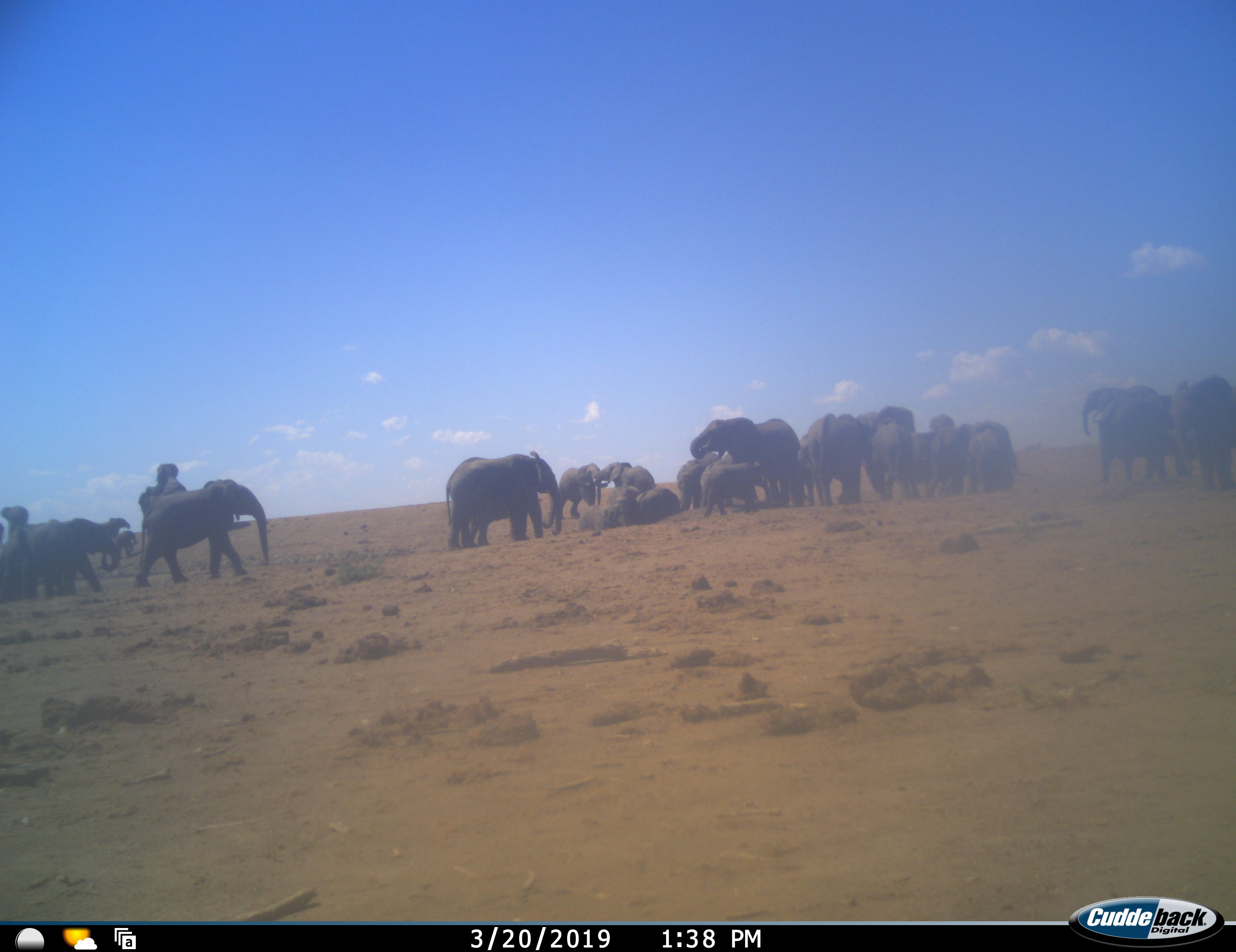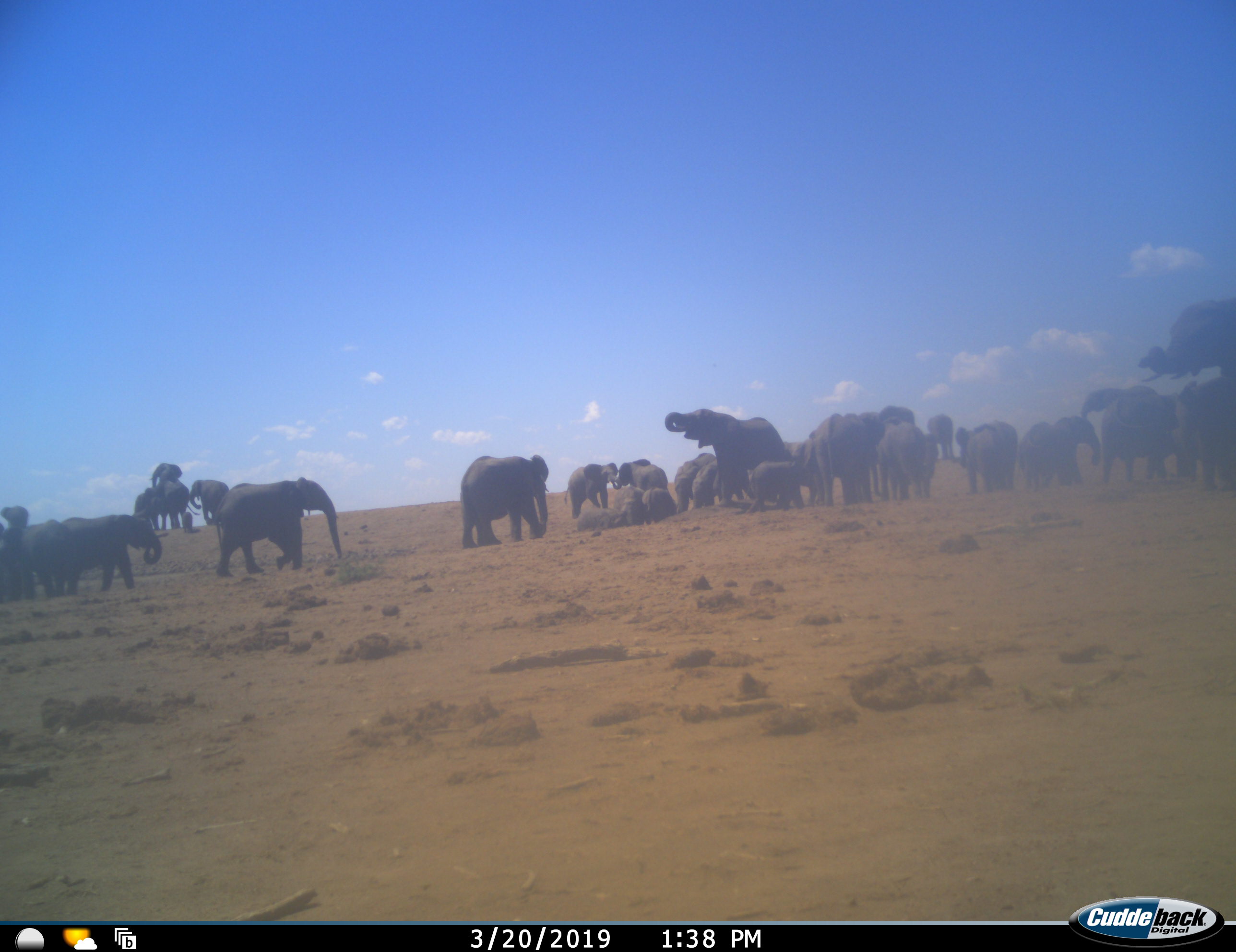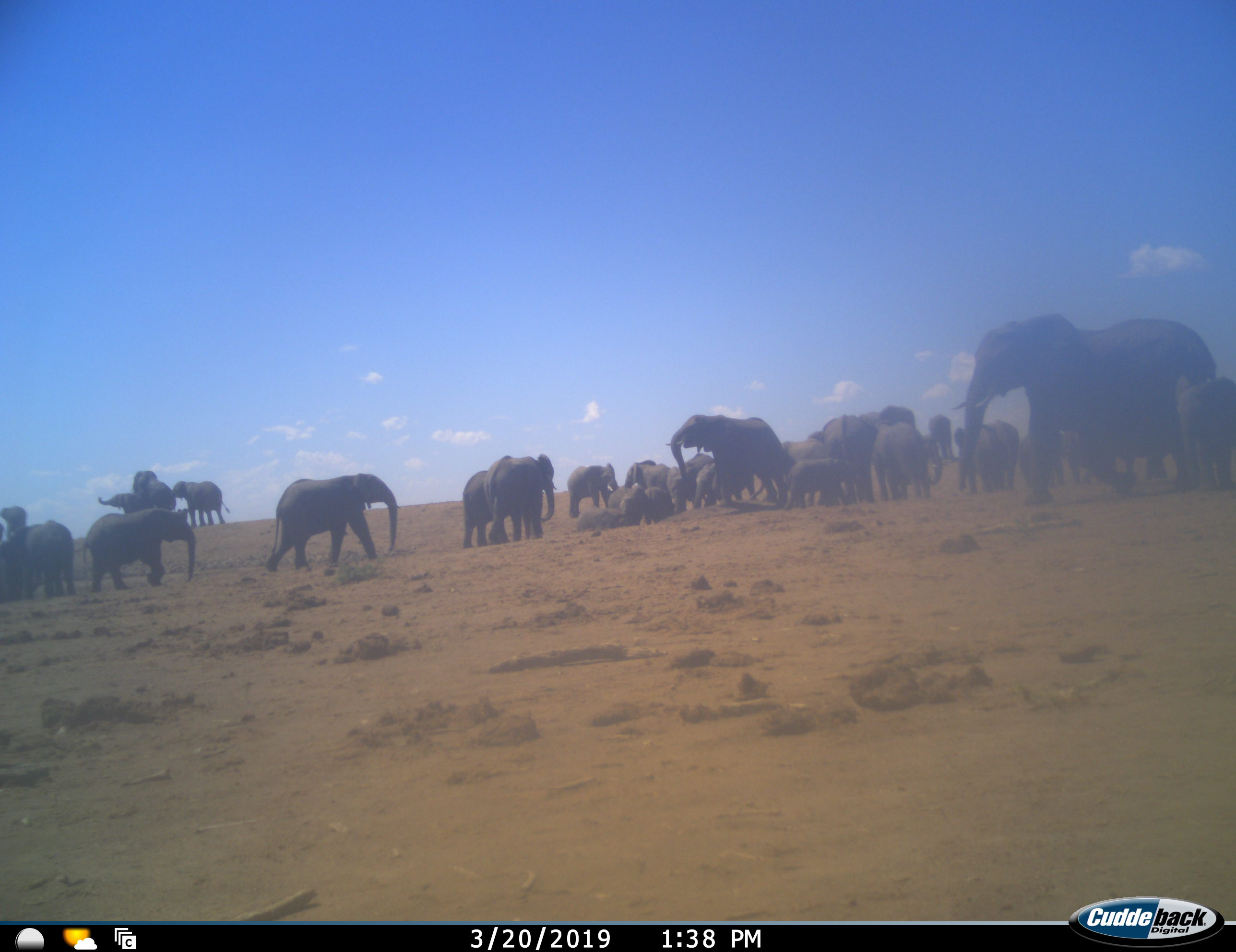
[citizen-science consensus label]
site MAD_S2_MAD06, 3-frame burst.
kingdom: Animalia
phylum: Chordata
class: Mammalia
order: Proboscidea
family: Elephantidae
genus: Loxodonta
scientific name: Loxodonta africana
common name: african bush elephant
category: elephant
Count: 11-50.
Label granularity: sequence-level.